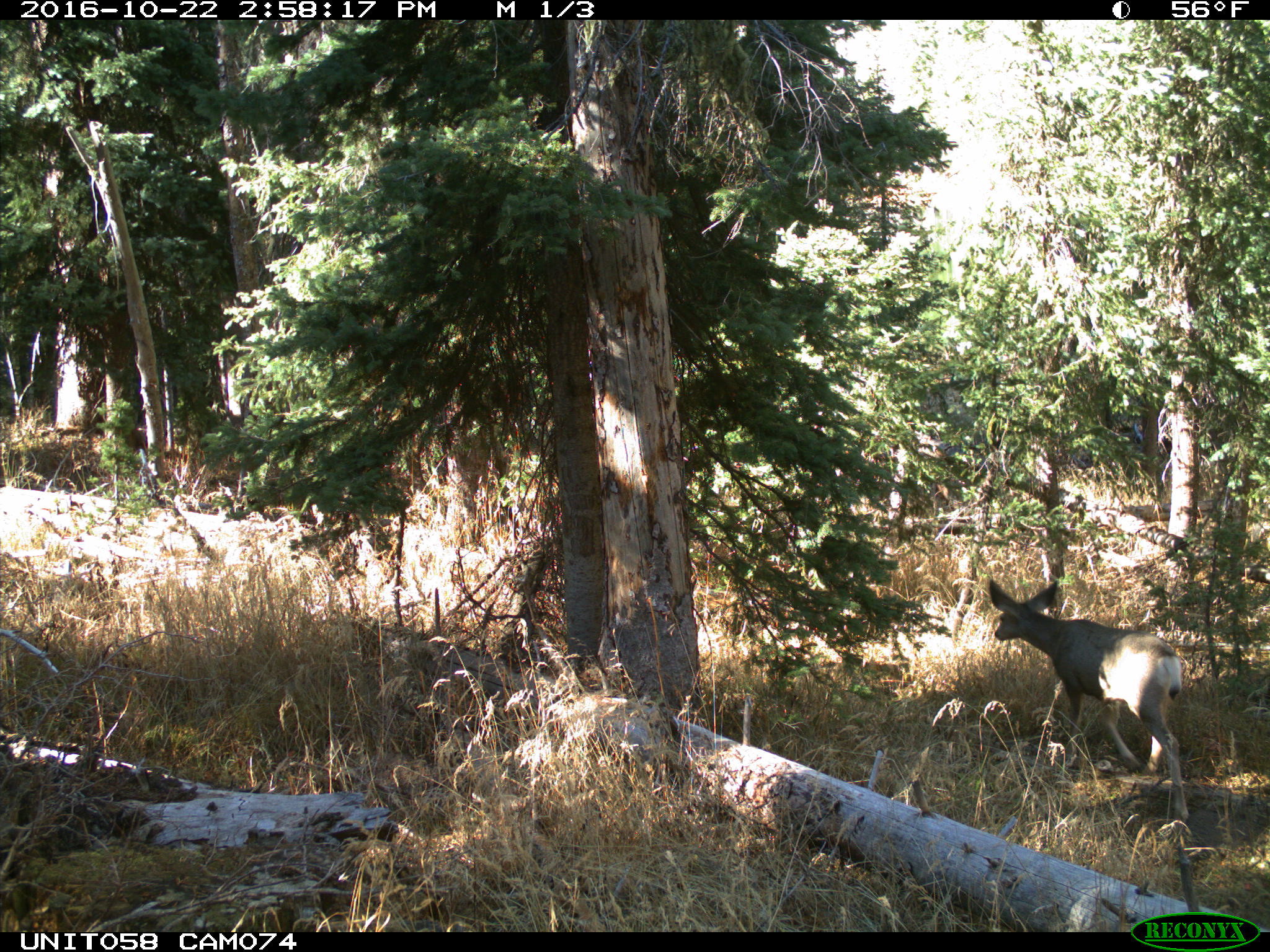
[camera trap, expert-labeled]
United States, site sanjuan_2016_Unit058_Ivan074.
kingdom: Animalia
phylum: Chordata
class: Mammalia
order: Artiodactyla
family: Cervidae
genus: Odocoileus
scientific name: Odocoileus hemionus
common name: mule deer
Odocoileus hemionus (mule deer).